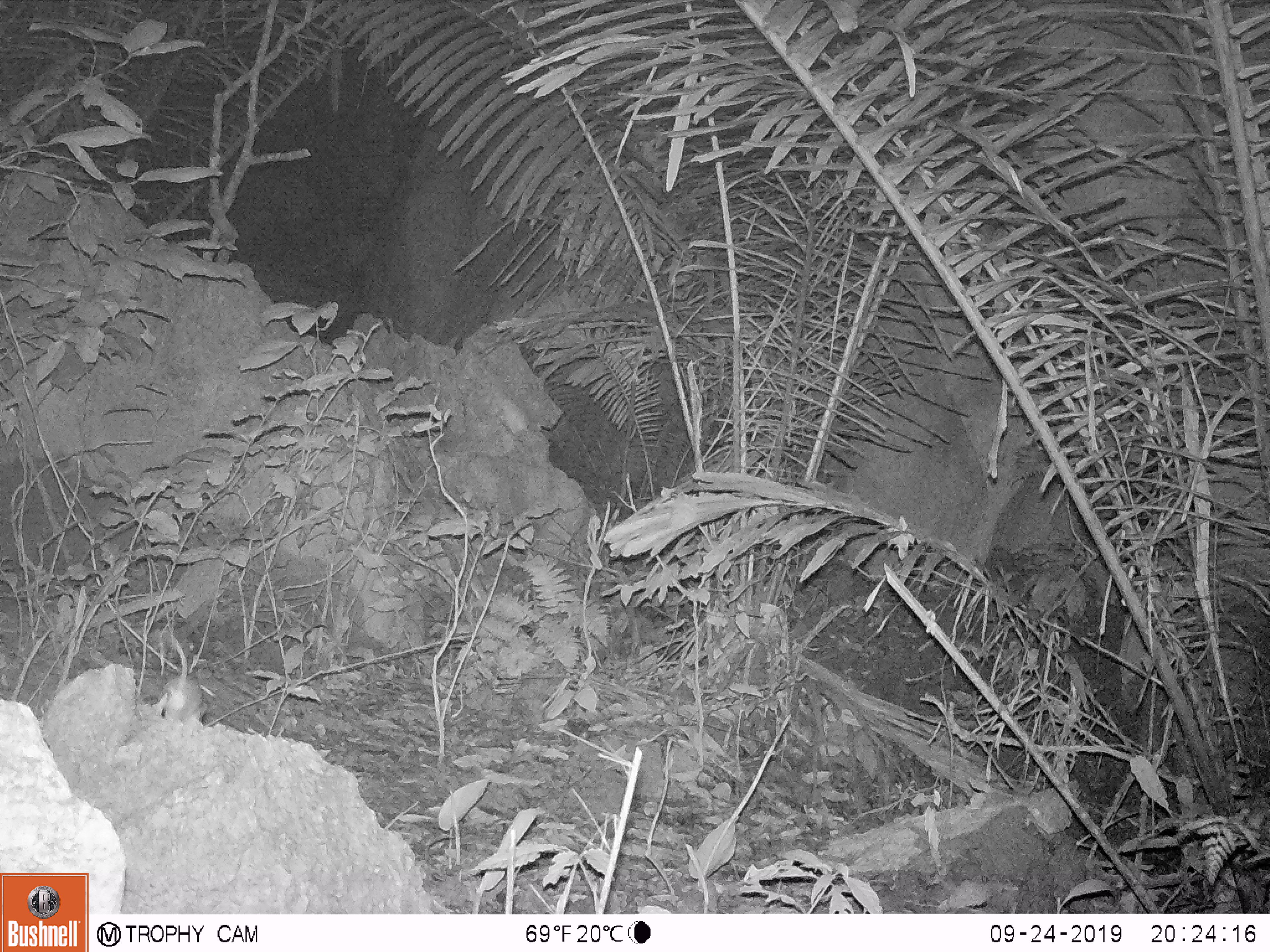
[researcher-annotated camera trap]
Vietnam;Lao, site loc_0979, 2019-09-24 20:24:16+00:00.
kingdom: Animalia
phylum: Chordata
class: Mammalia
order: Rodentia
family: Muridae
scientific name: Muridae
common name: old-world mice and rats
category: unidentified murid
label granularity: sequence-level